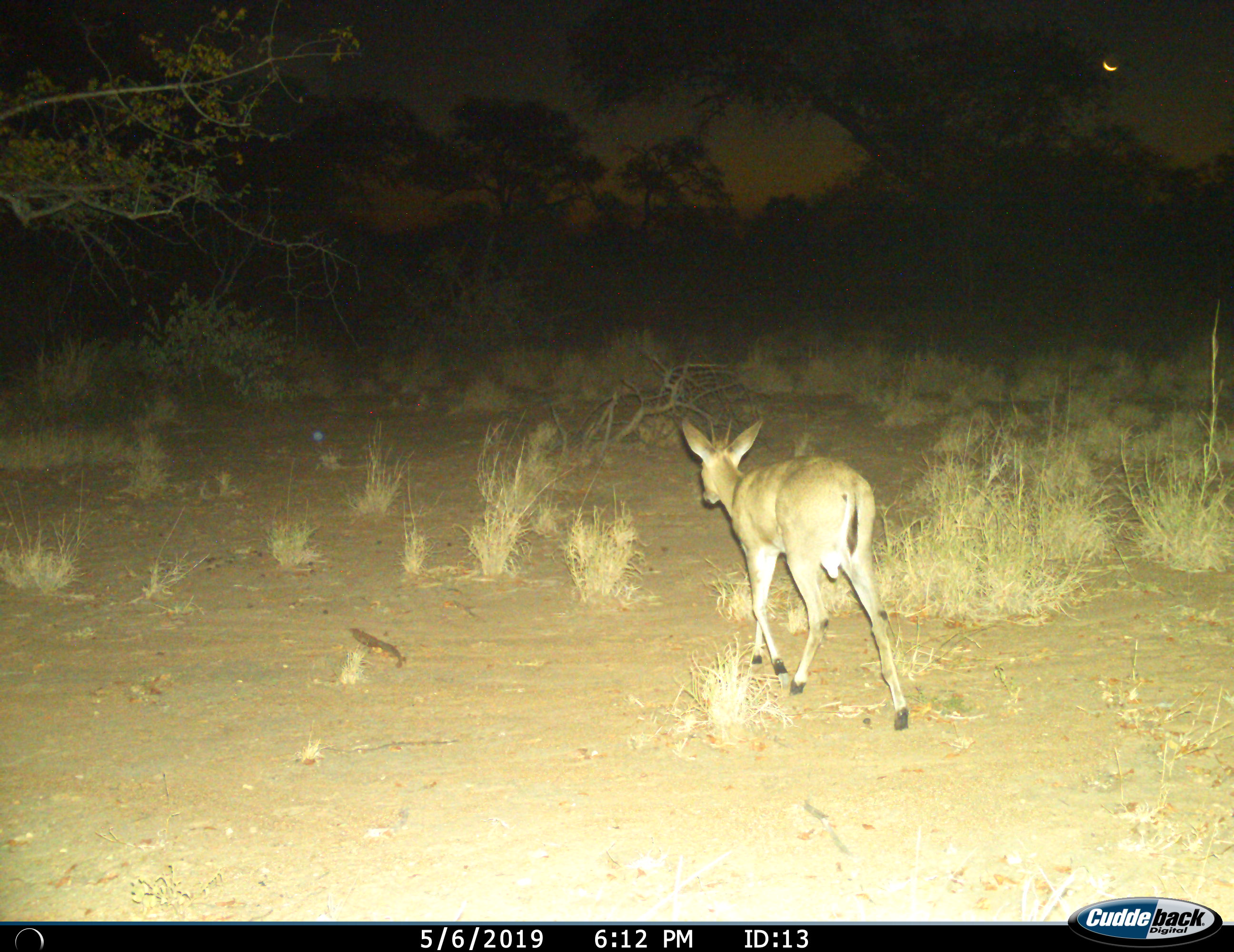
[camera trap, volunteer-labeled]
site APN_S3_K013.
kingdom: Animalia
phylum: Chordata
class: Mammalia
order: Artiodactyla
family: Bovidae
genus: Sylvicapra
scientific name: Sylvicapra grimmia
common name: common duiker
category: duikercommongrey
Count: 1.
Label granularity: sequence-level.